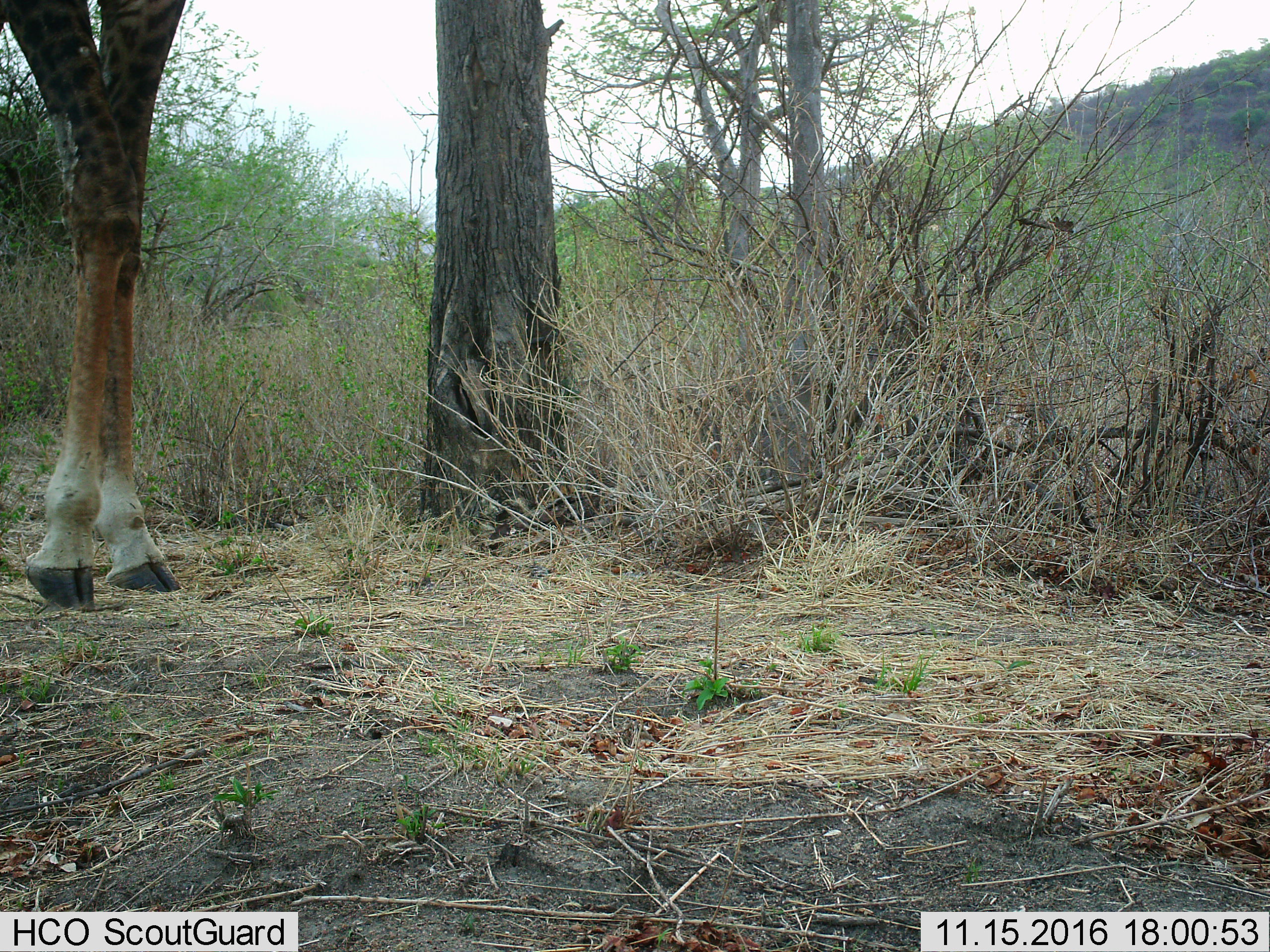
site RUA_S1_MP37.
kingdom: Animalia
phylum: Chordata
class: Mammalia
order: Artiodactyla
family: Giraffidae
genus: Giraffa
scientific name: Giraffa camelopardalis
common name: giraffe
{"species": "giraffe (Giraffa camelopardalis)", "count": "1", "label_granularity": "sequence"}